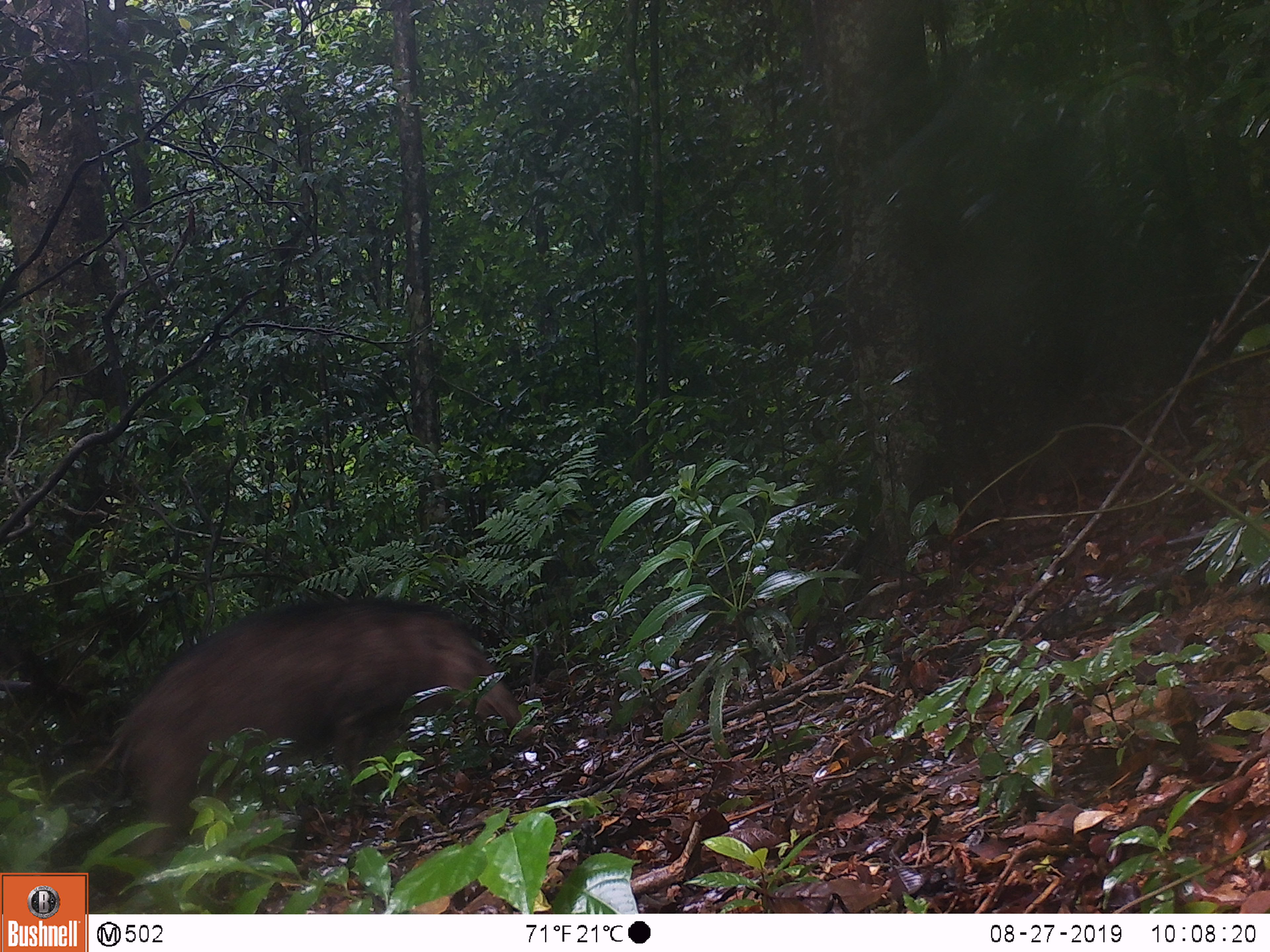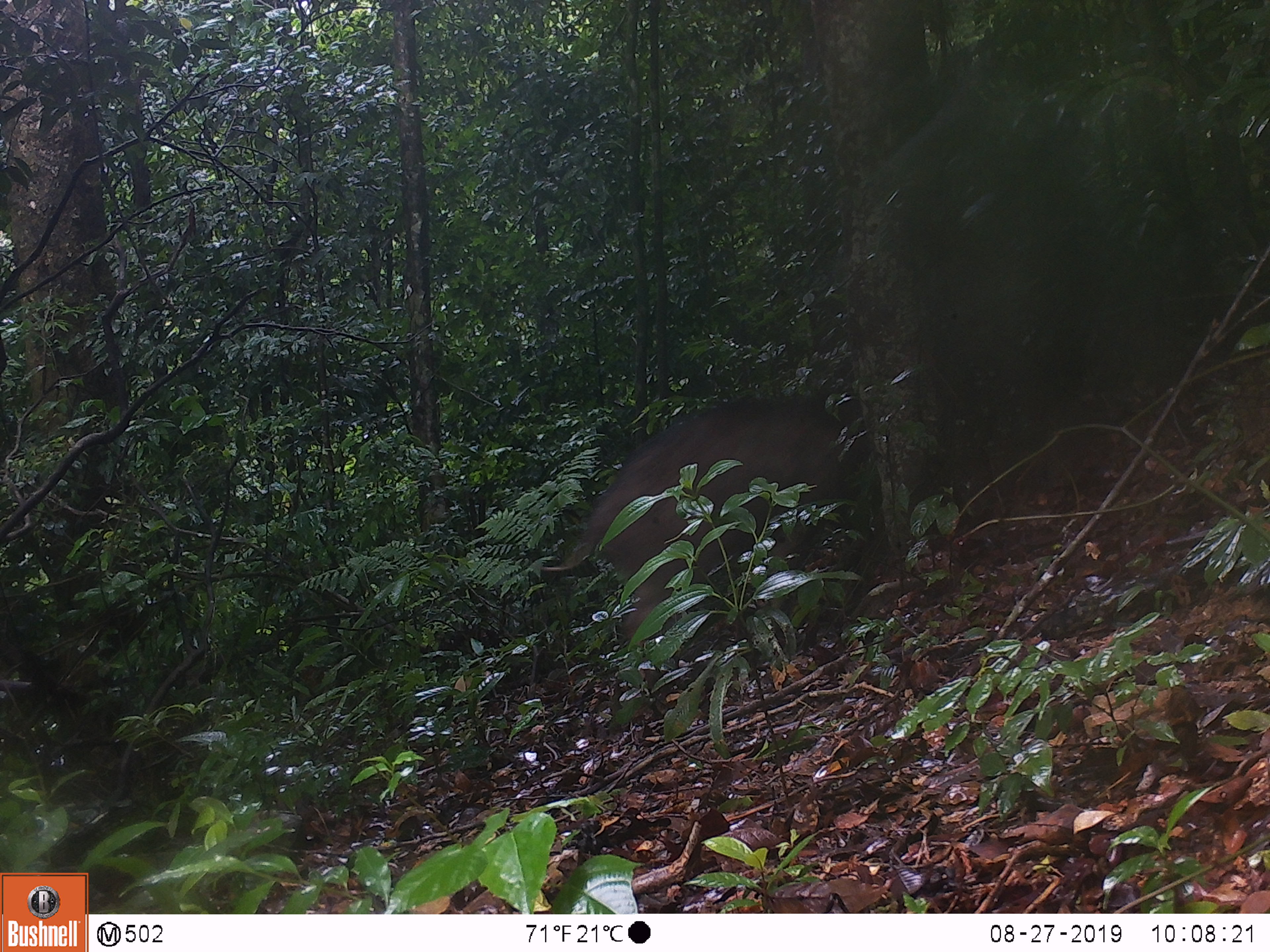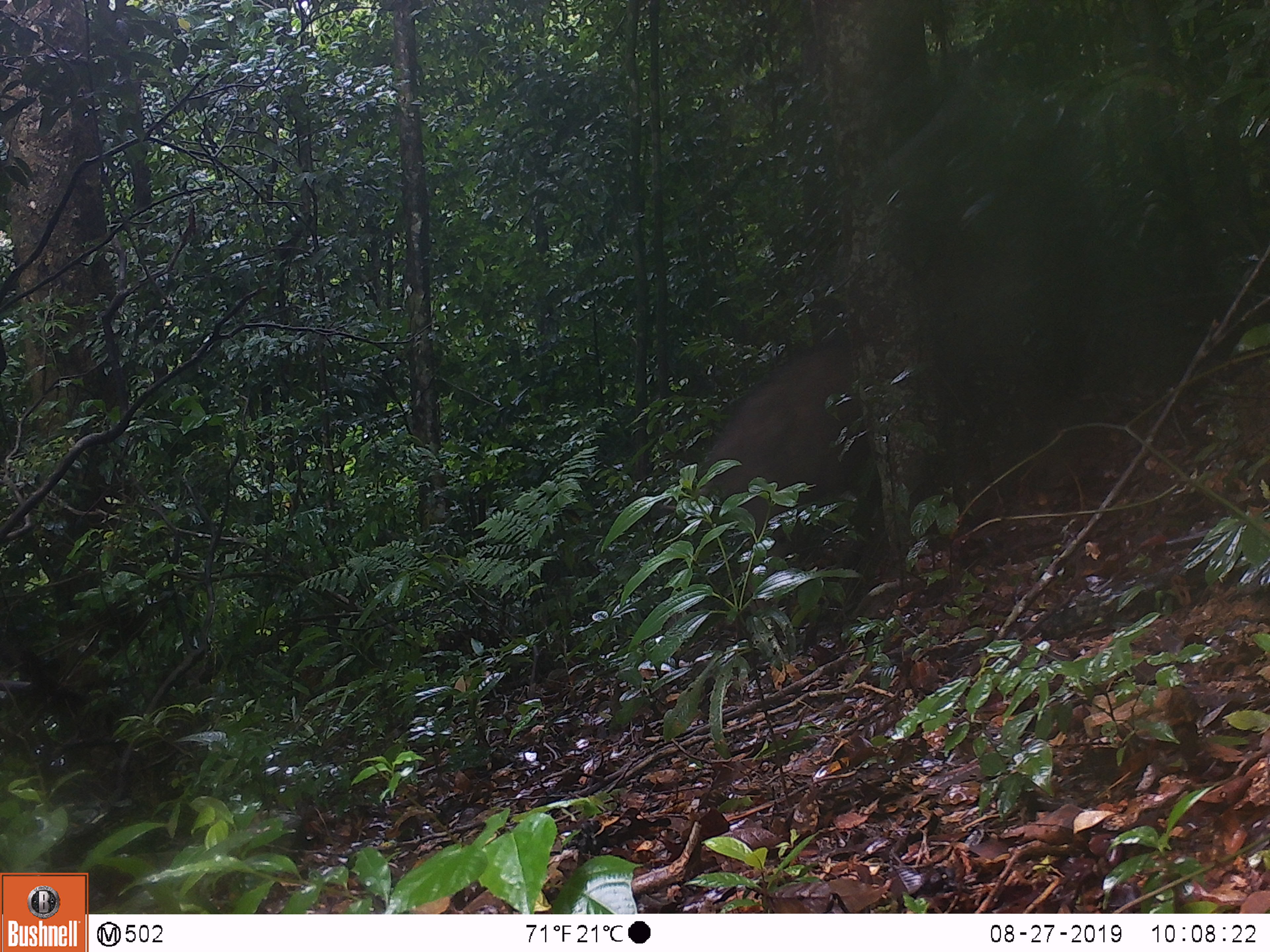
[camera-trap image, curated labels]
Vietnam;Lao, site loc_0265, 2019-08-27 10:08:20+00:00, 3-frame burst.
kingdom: Animalia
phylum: Chordata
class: Mammalia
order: Artiodactyla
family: Suidae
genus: Sus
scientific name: Sus scrofa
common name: eurasian wild pig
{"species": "eurasian wild pig (Sus scrofa)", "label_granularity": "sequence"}